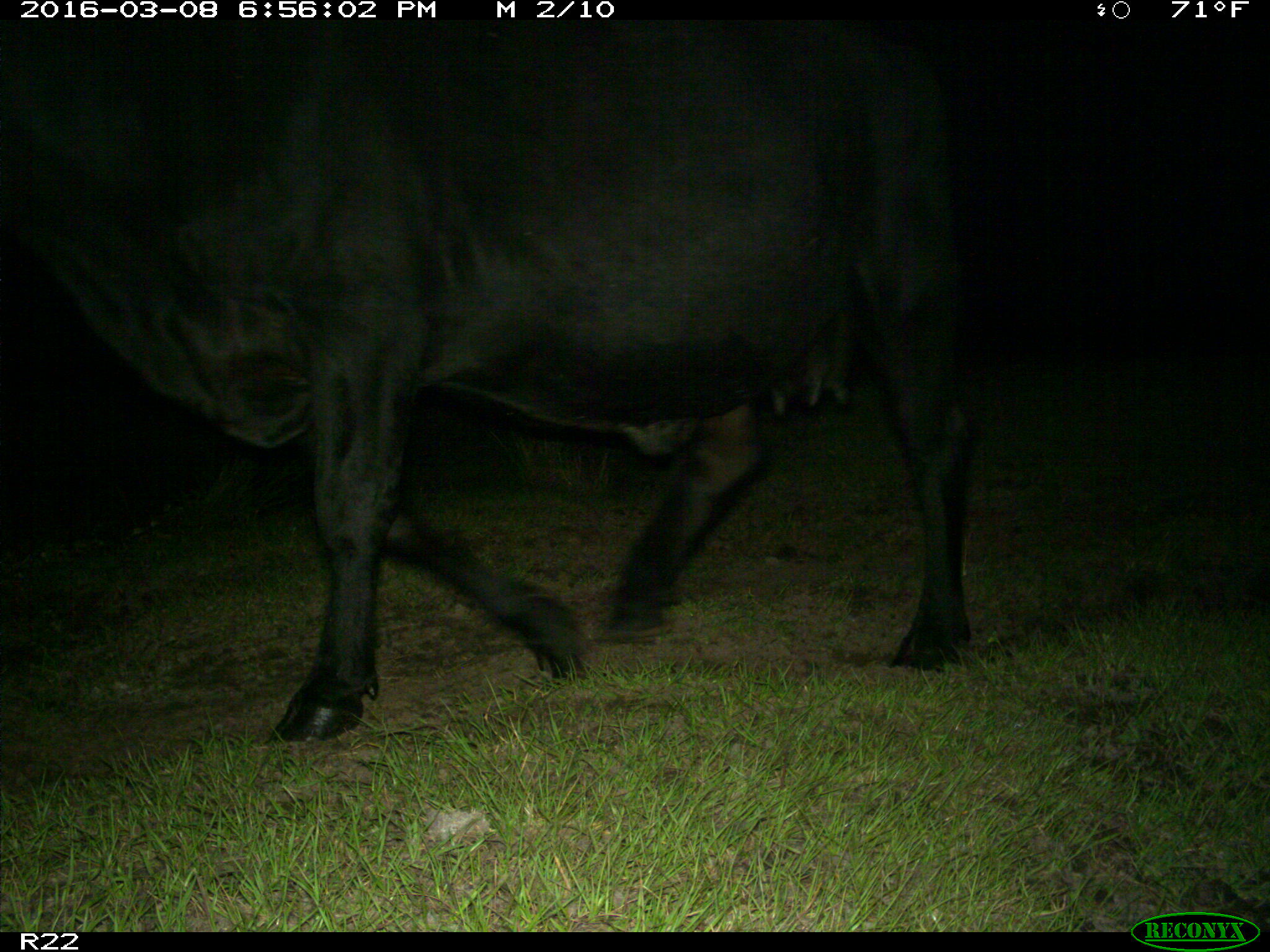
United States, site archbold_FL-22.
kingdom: Animalia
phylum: Chordata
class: Mammalia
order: Artiodactyla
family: Bovidae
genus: Bos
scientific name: Bos taurus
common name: domestic cow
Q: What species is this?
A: Bos taurus (domestic cow).